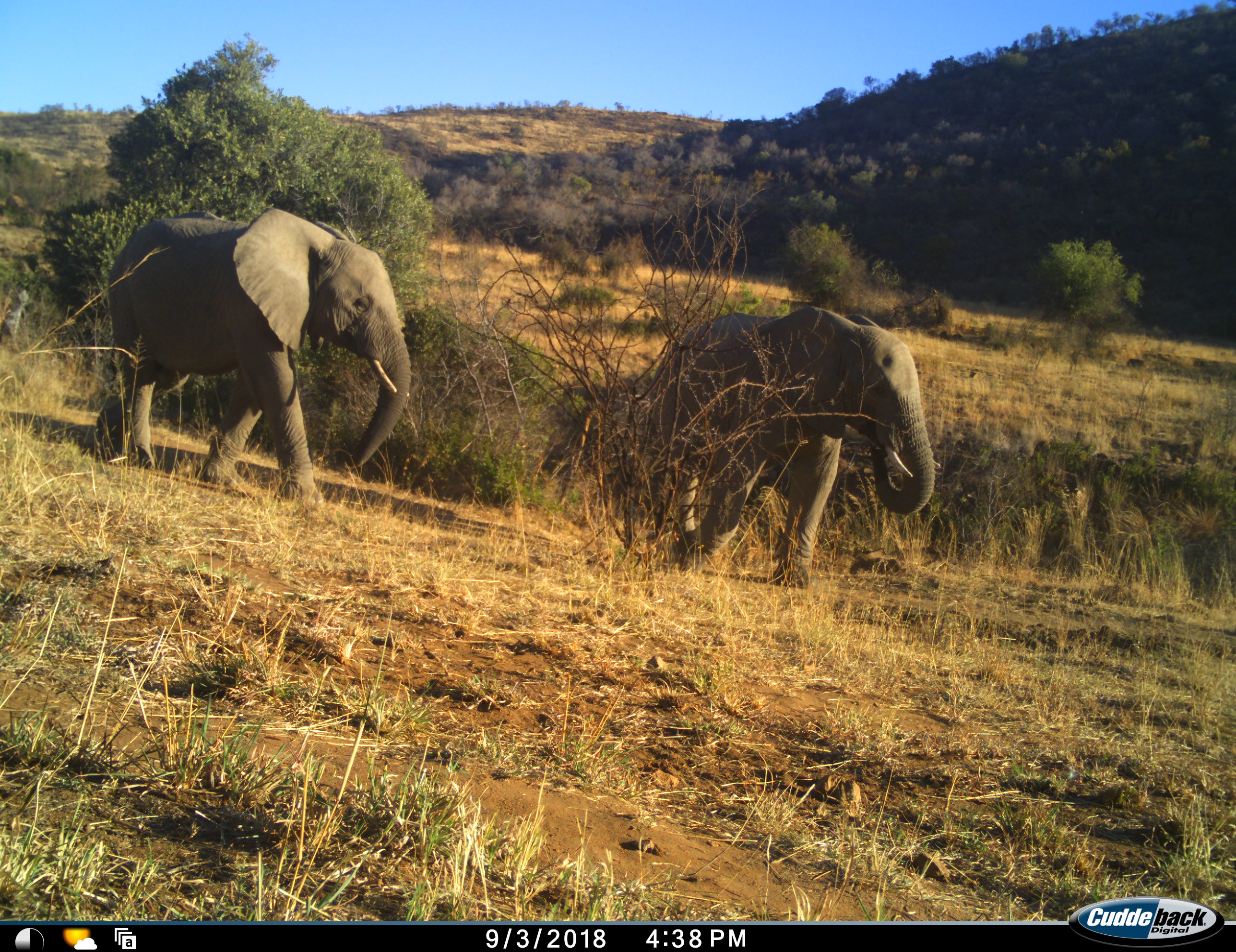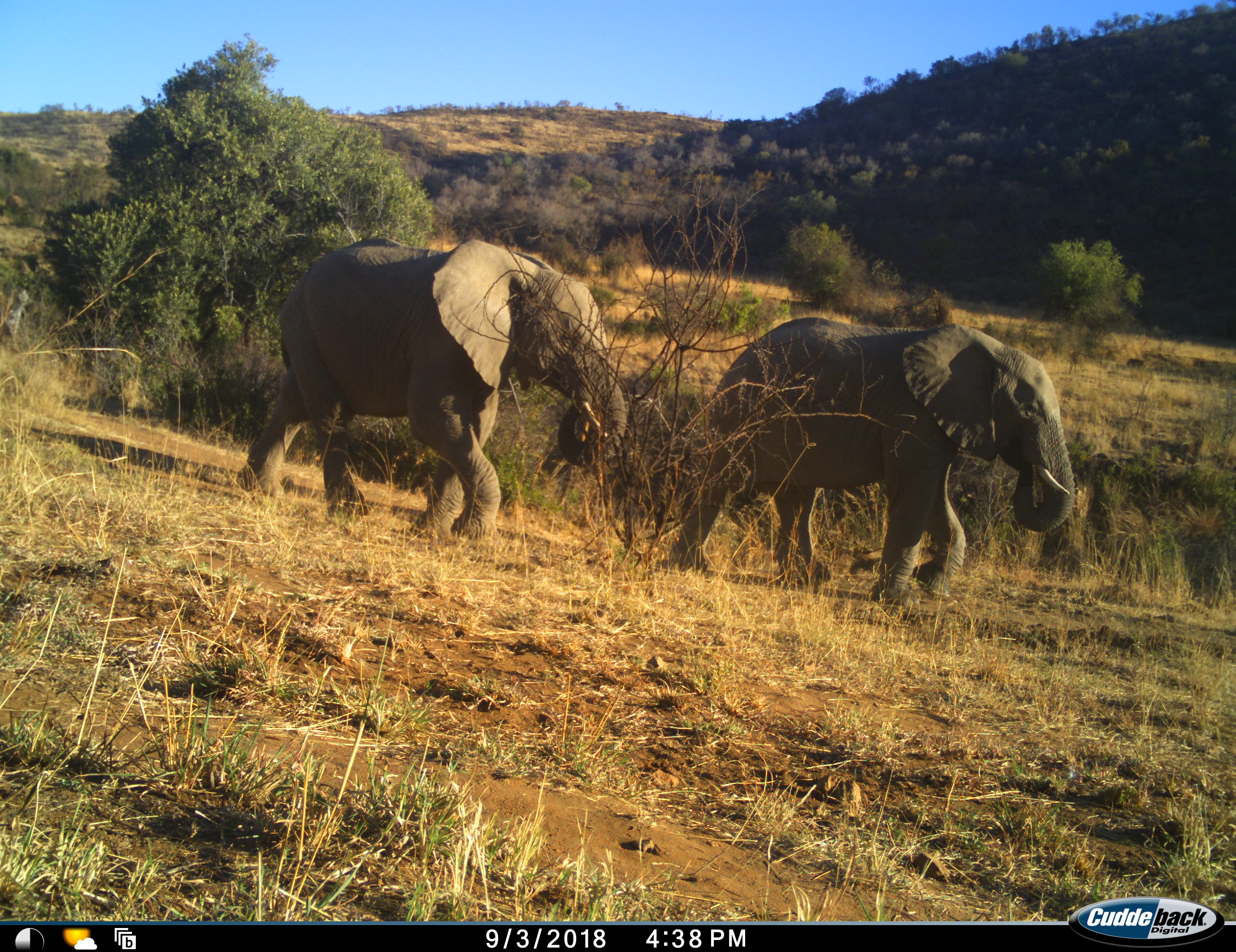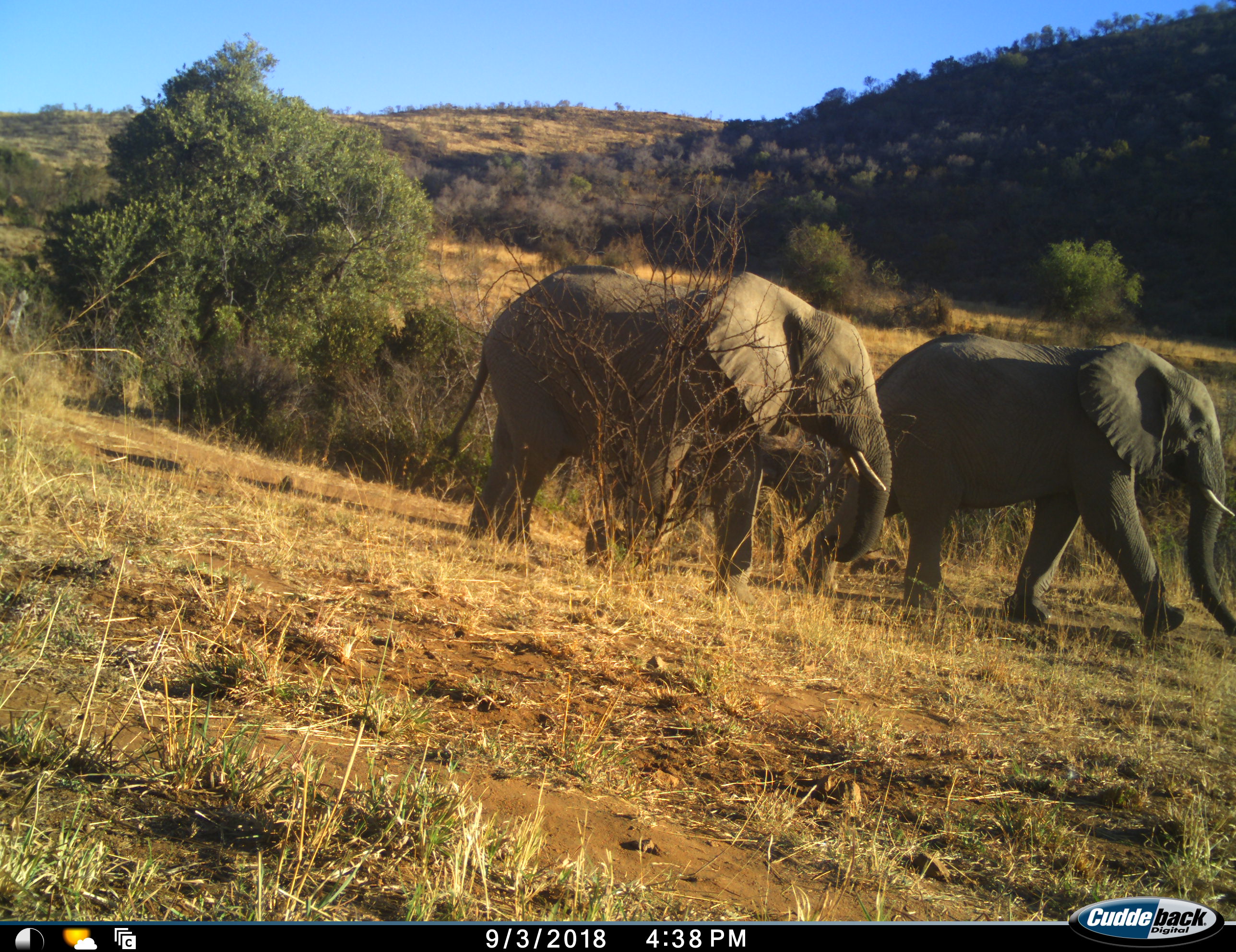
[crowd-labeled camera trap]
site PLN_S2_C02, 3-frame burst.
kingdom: Animalia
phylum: Chordata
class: Mammalia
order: Proboscidea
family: Elephantidae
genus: Loxodonta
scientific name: Loxodonta africana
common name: african bush elephant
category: elephant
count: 2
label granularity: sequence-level